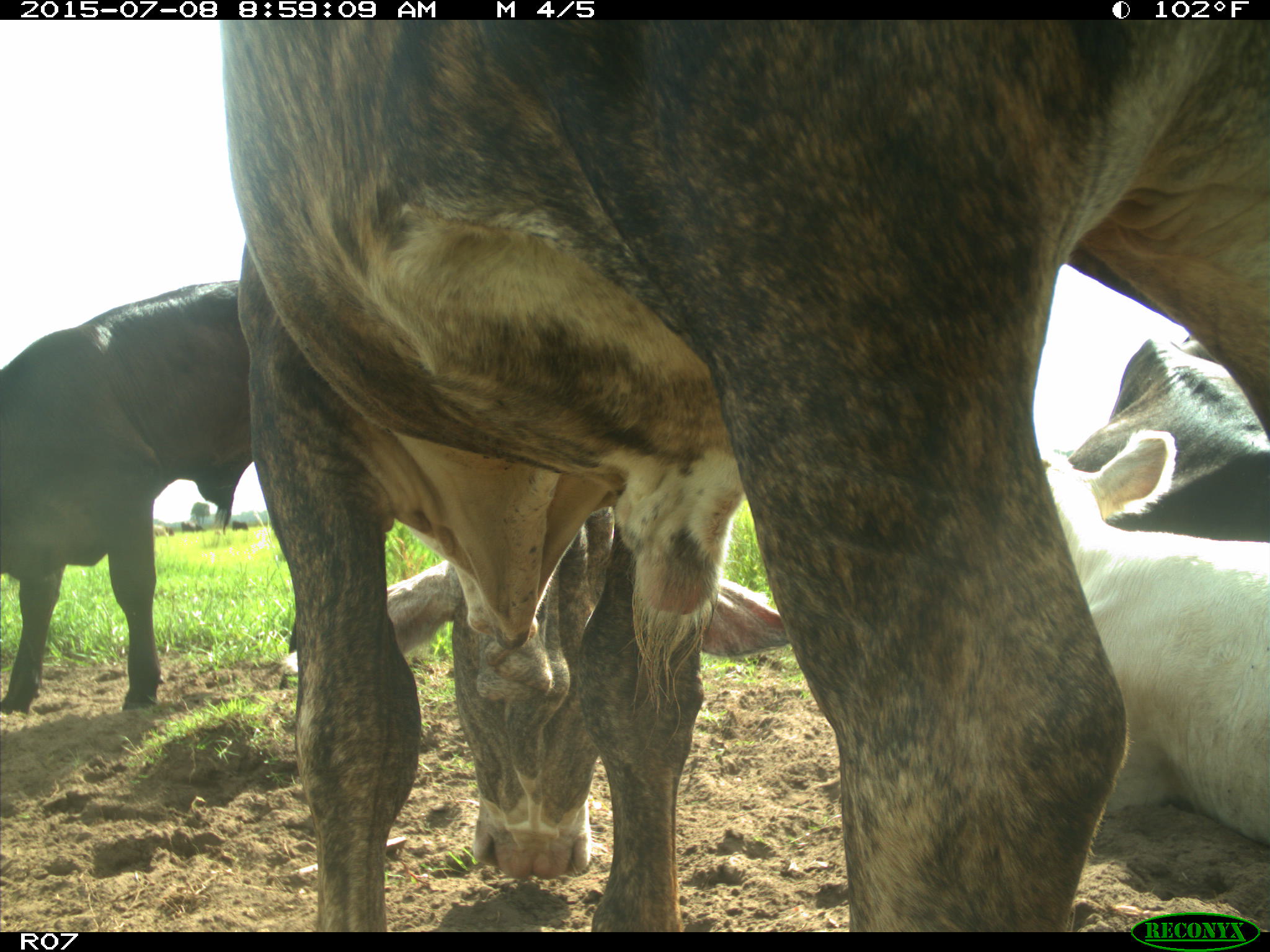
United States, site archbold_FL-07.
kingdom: Animalia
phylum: Chordata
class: Mammalia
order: Artiodactyla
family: Bovidae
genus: Bos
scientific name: Bos taurus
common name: domestic cow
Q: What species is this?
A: Bos taurus (domestic cow).